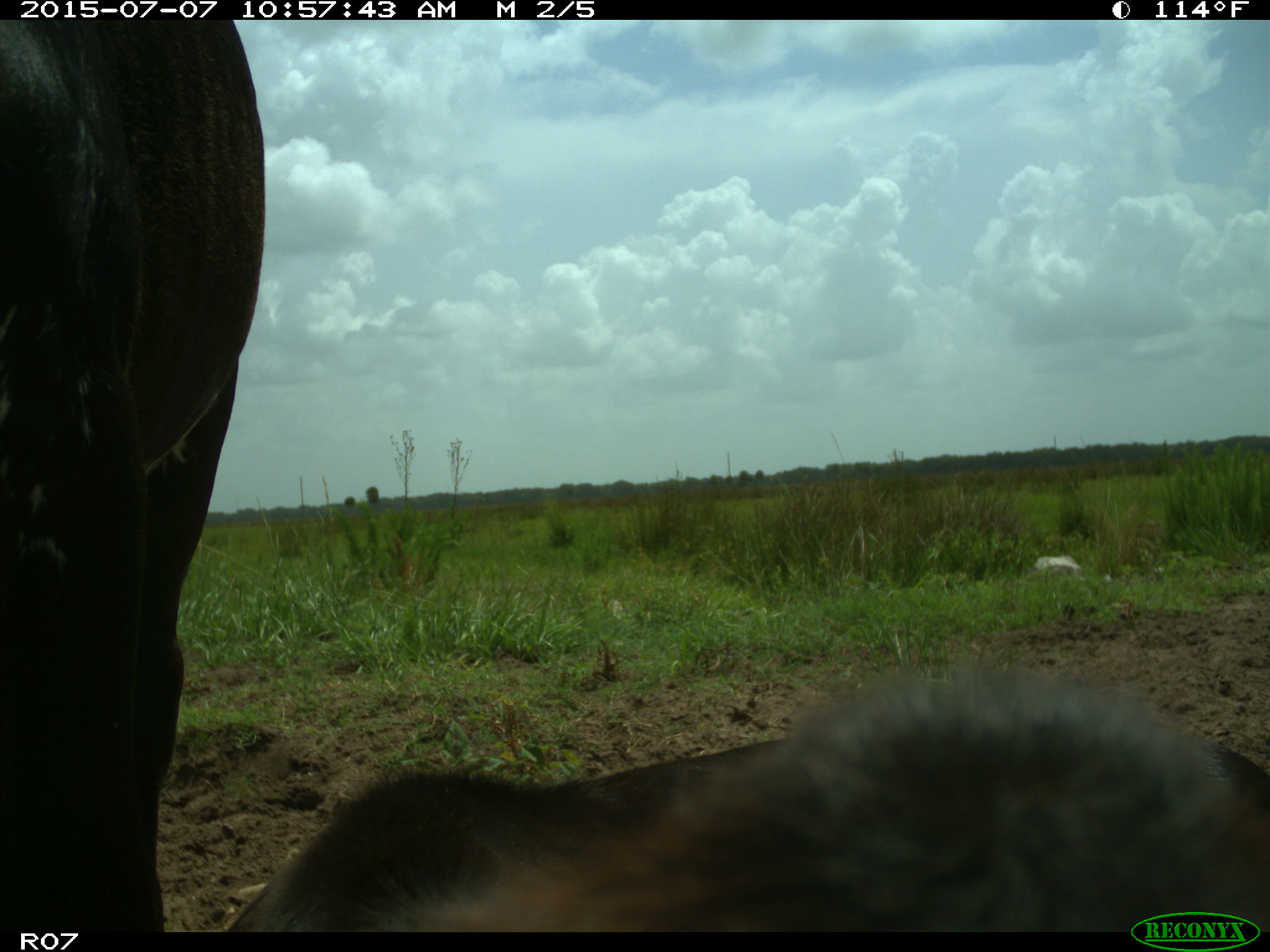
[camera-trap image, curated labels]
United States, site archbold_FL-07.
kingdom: Animalia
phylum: Chordata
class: Mammalia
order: Artiodactyla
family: Bovidae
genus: Bos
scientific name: Bos taurus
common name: domestic cow